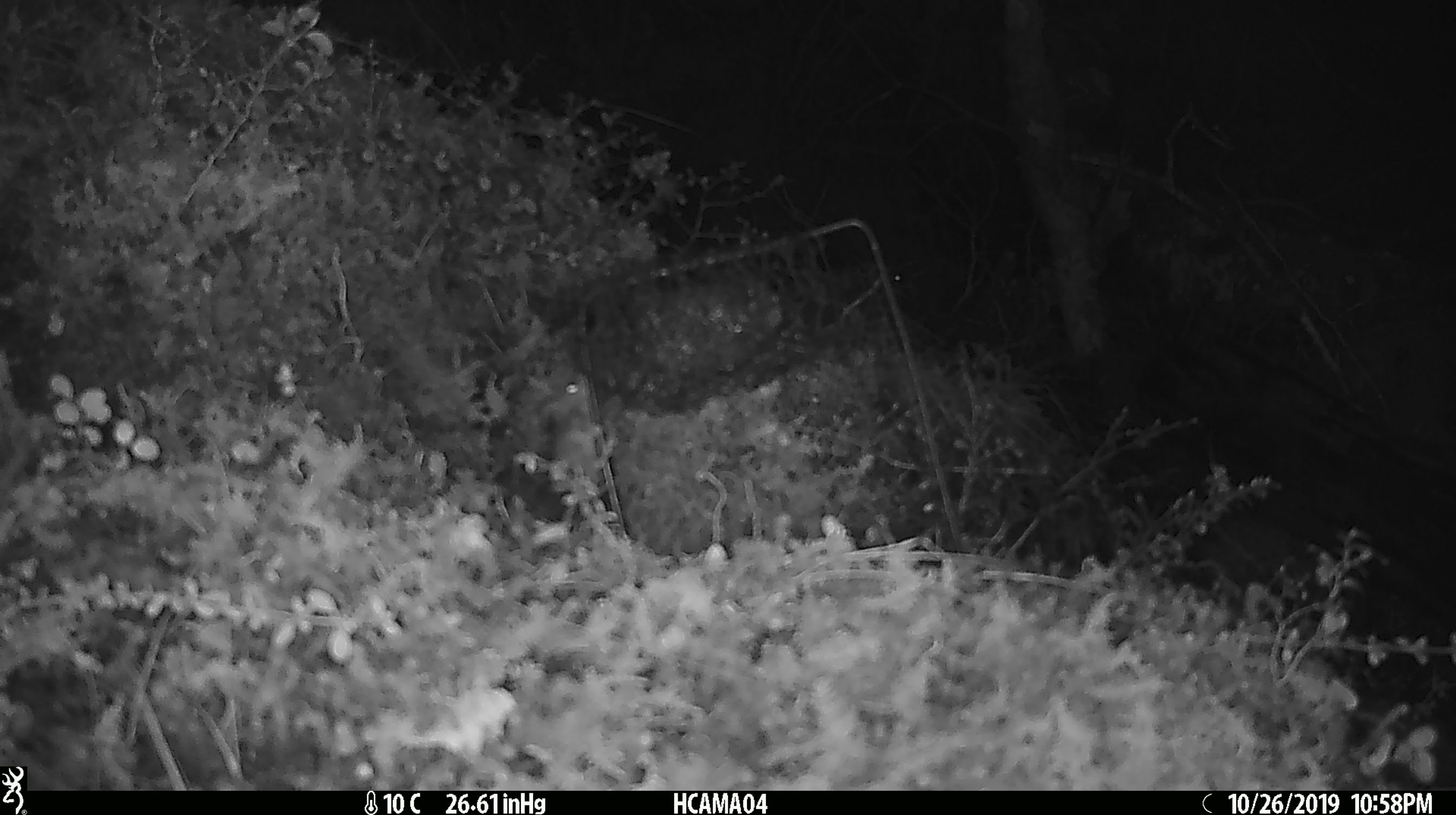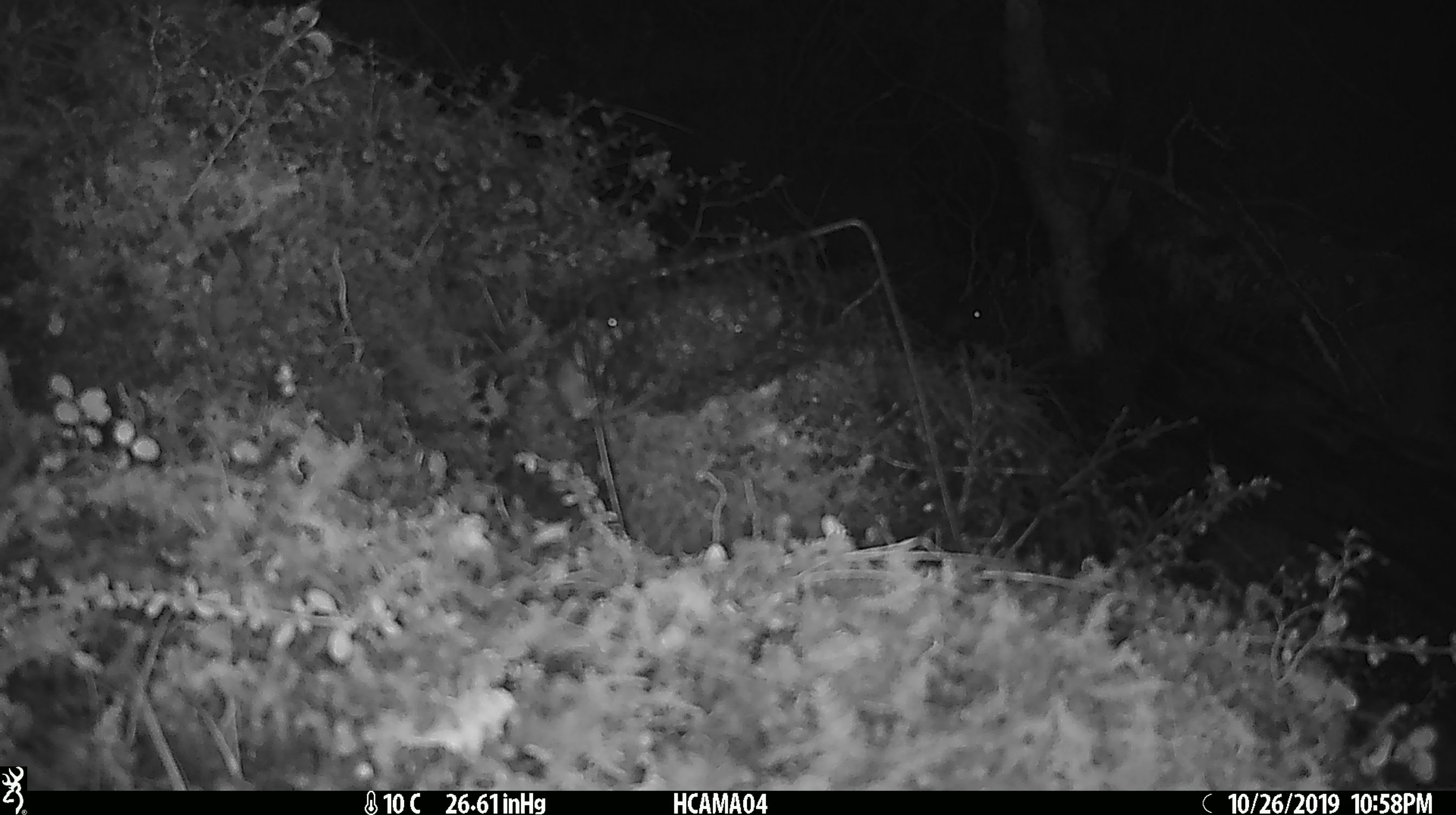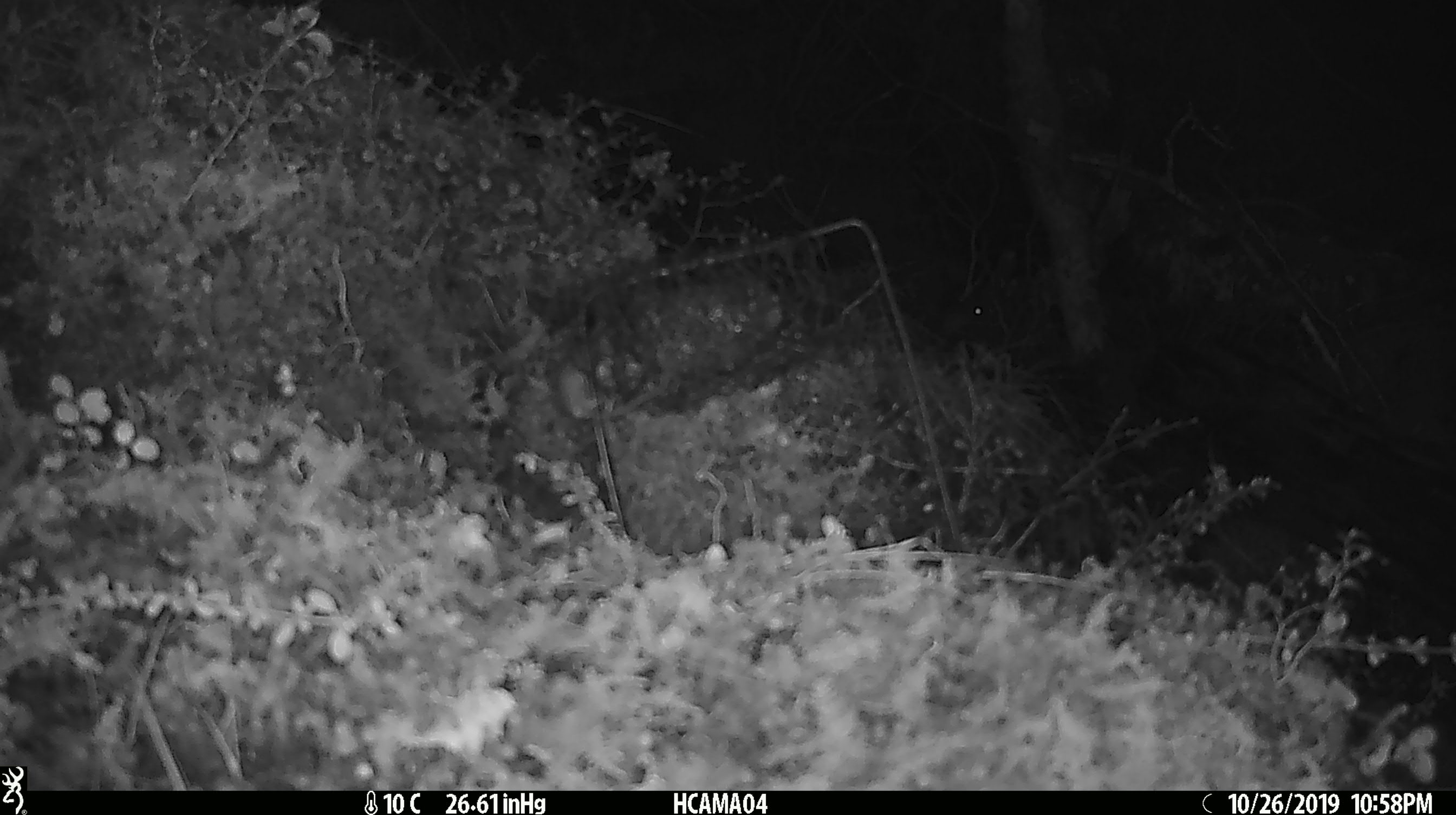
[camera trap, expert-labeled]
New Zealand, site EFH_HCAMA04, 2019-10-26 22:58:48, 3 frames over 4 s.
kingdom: Animalia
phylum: Chordata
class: Mammalia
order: Rodentia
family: Muridae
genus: Mus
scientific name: Mus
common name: mouse